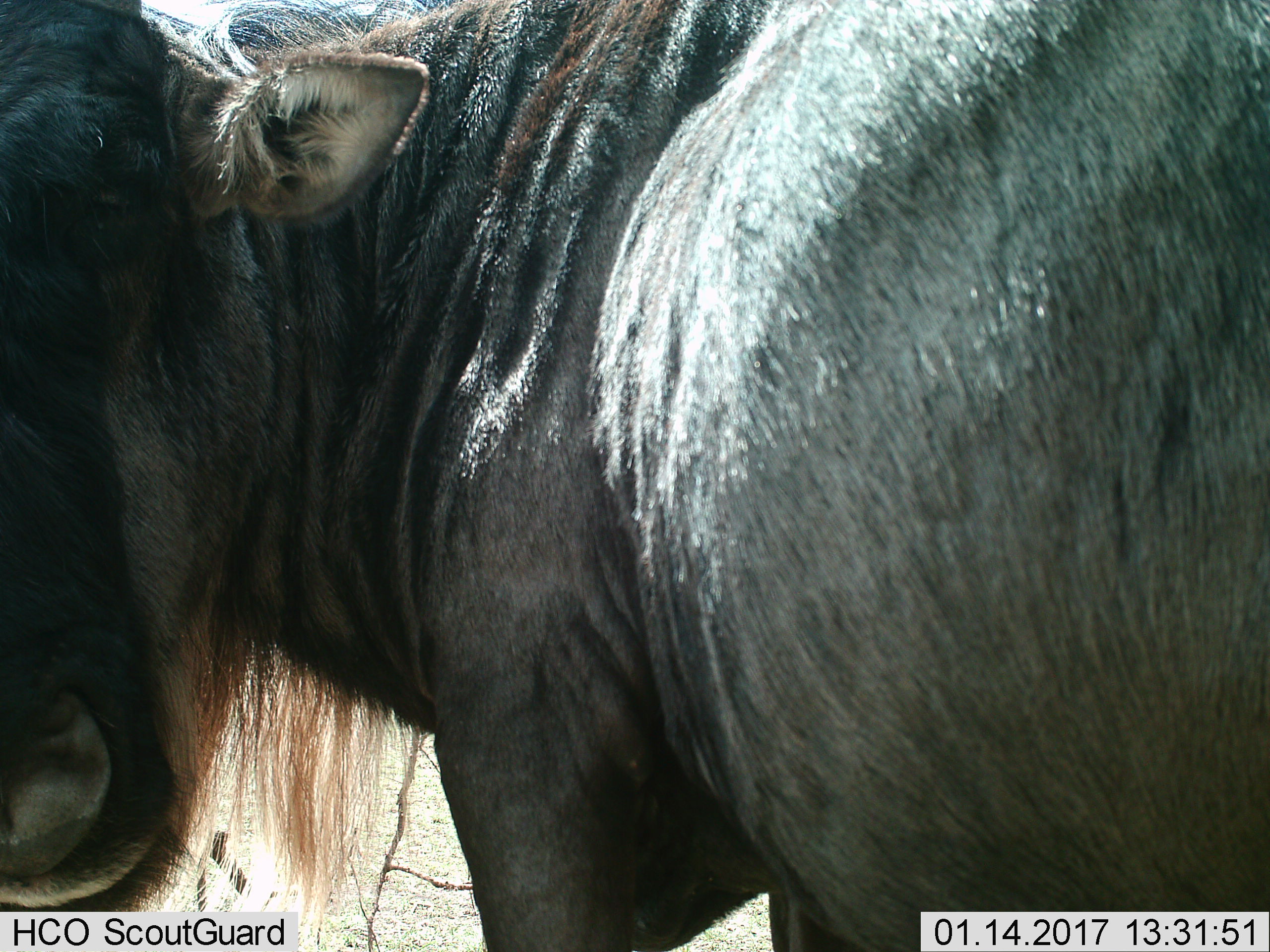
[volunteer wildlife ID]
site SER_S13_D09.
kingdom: Animalia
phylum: Chordata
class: Mammalia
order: Artiodactyla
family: Bovidae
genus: Connochaetes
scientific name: Connochaetes taurinus taurinus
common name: blue wildebeest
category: wildebeestblue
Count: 1.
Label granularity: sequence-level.